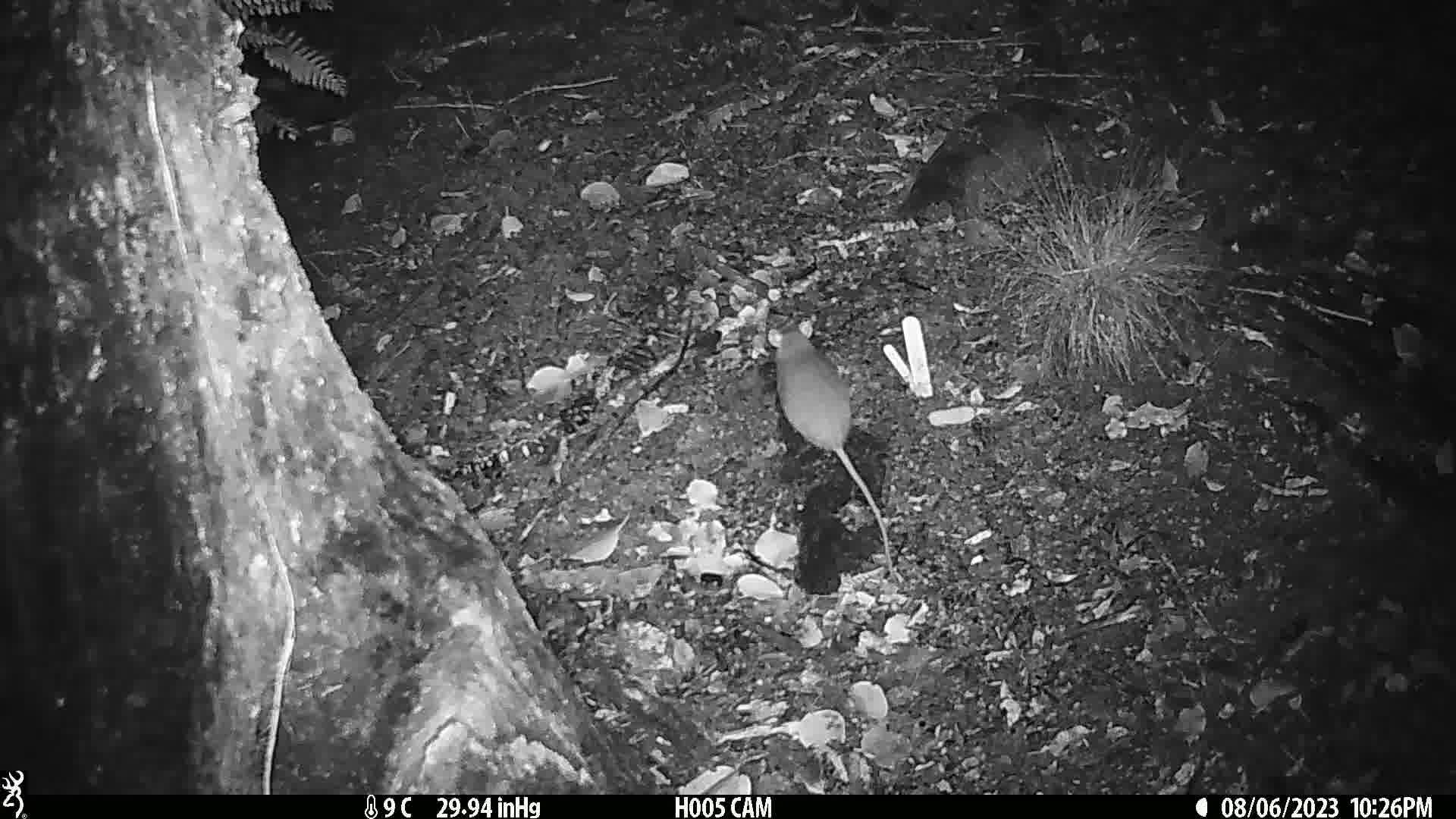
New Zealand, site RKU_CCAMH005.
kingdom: Animalia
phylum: Chordata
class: Mammalia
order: Rodentia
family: Muridae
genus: Rattus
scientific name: Rattus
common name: rat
Rat (Rattus).